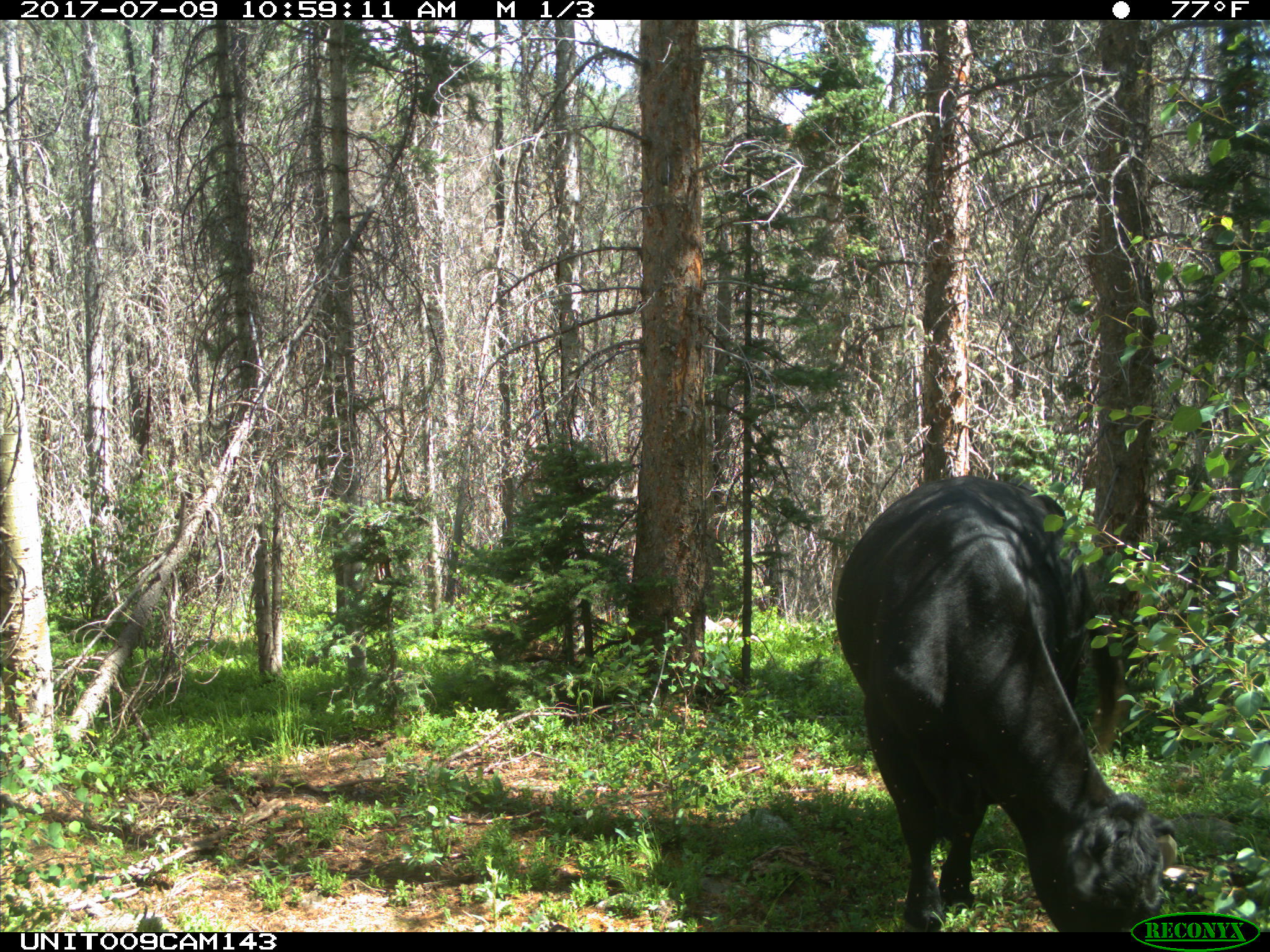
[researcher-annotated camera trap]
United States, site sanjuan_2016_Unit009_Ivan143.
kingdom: Animalia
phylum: Chordata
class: Mammalia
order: Artiodactyla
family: Bovidae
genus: Bos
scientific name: Bos taurus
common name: domestic cow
Bos taurus (domestic cow).